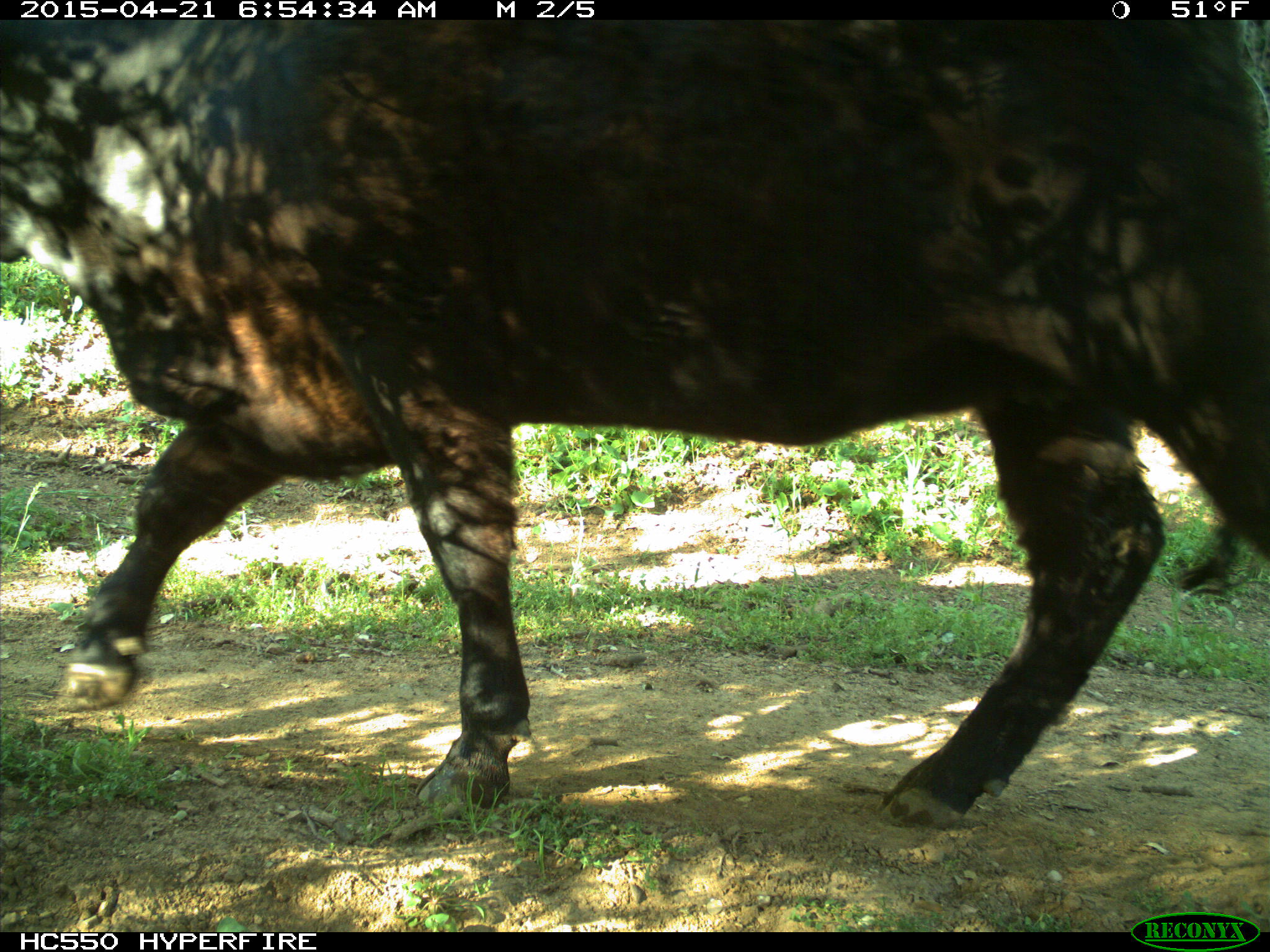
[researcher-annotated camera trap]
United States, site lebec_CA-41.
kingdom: Animalia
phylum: Chordata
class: Mammalia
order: Artiodactyla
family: Bovidae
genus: Bos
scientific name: Bos taurus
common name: domestic cow